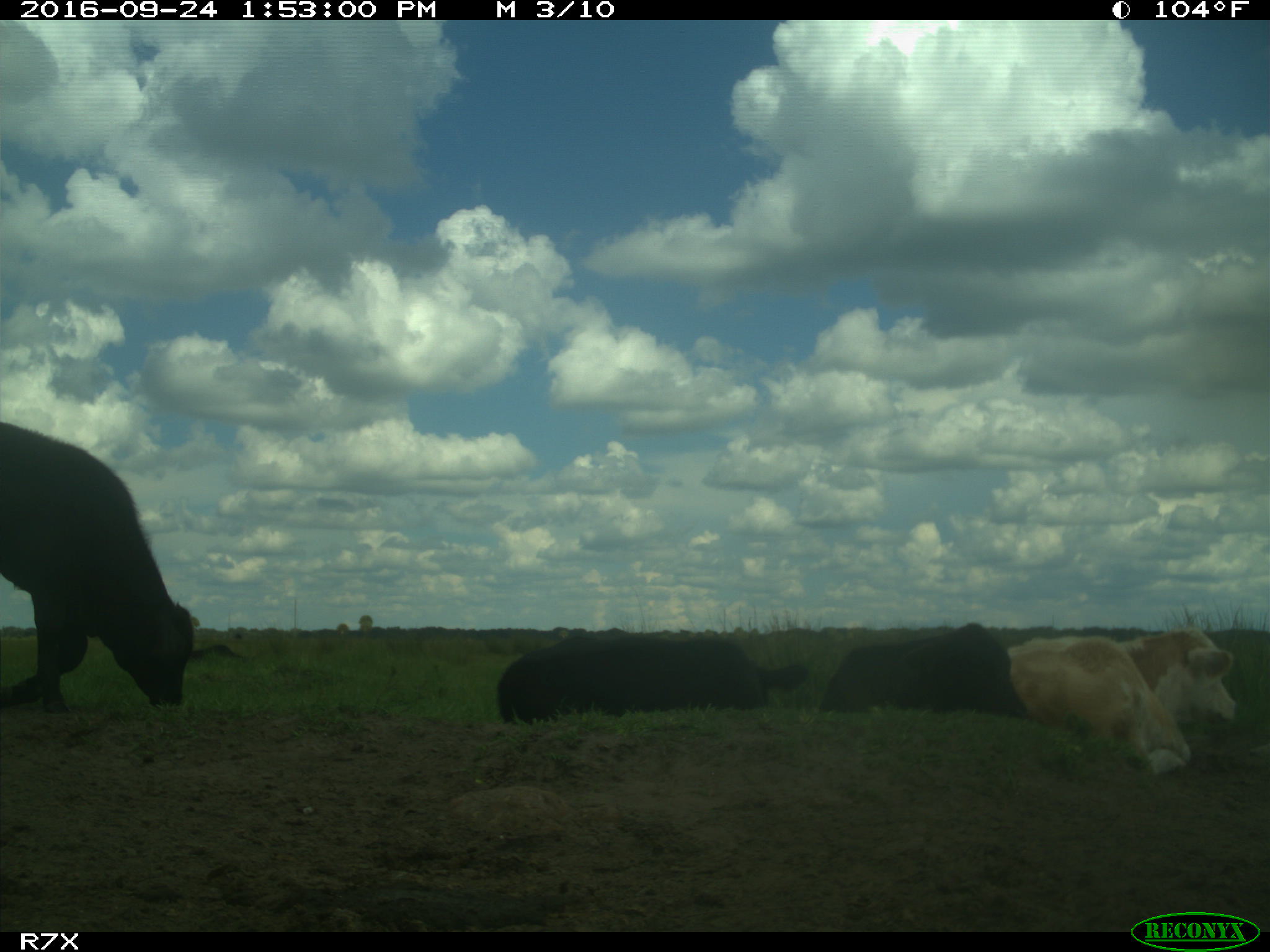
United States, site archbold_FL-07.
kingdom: Animalia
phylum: Chordata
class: Mammalia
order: Artiodactyla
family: Bovidae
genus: Bos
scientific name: Bos taurus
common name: domestic cow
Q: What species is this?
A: Bos taurus (domestic cow).